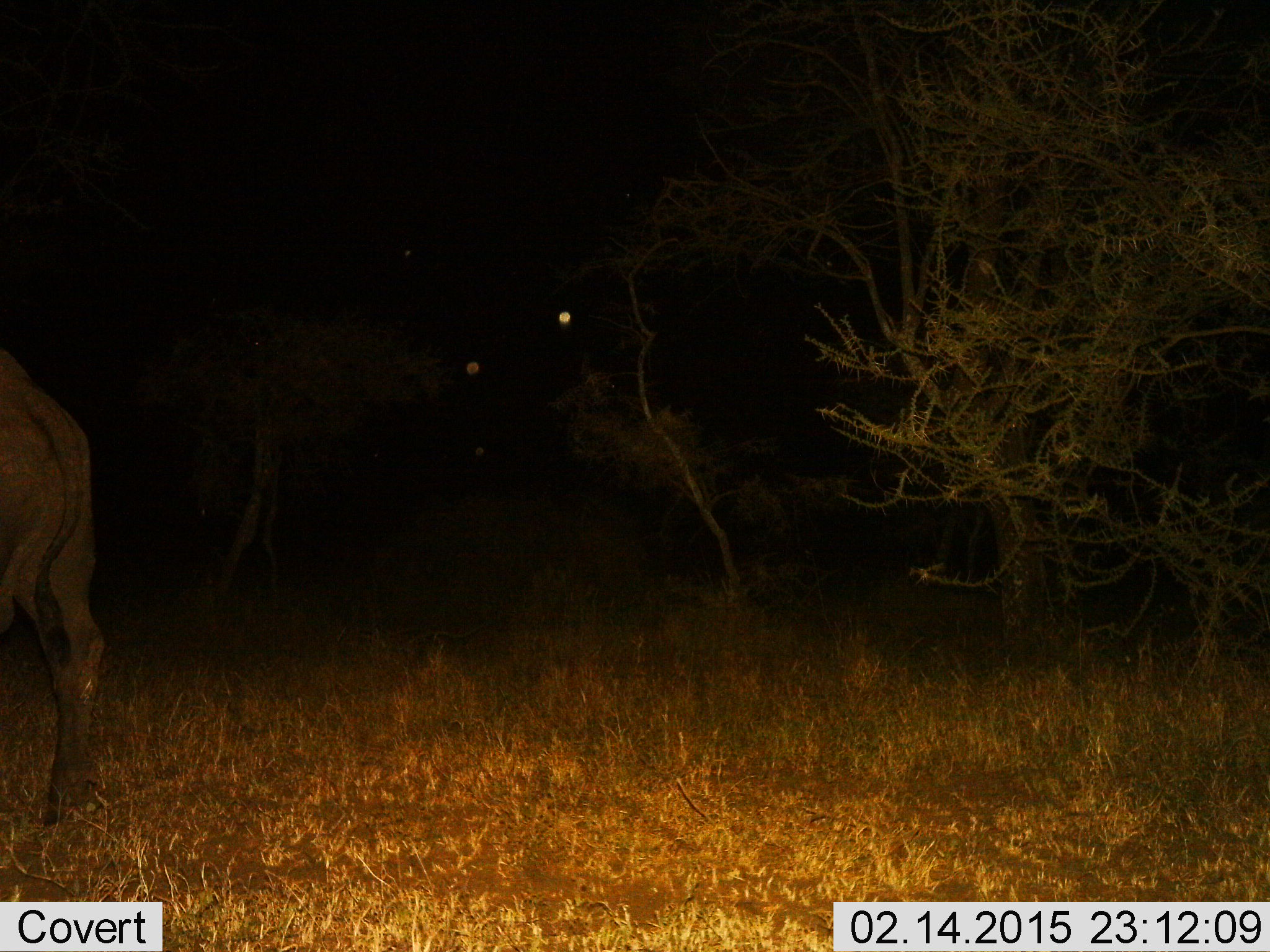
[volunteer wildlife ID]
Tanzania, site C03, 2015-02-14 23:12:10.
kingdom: Animalia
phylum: Chordata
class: Mammalia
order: Artiodactyla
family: Bovidae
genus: Connochaetes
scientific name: Connochaetes taurinus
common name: blue wildebeest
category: wildebeest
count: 1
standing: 75%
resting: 0%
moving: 38%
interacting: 0%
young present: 0%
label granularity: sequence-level